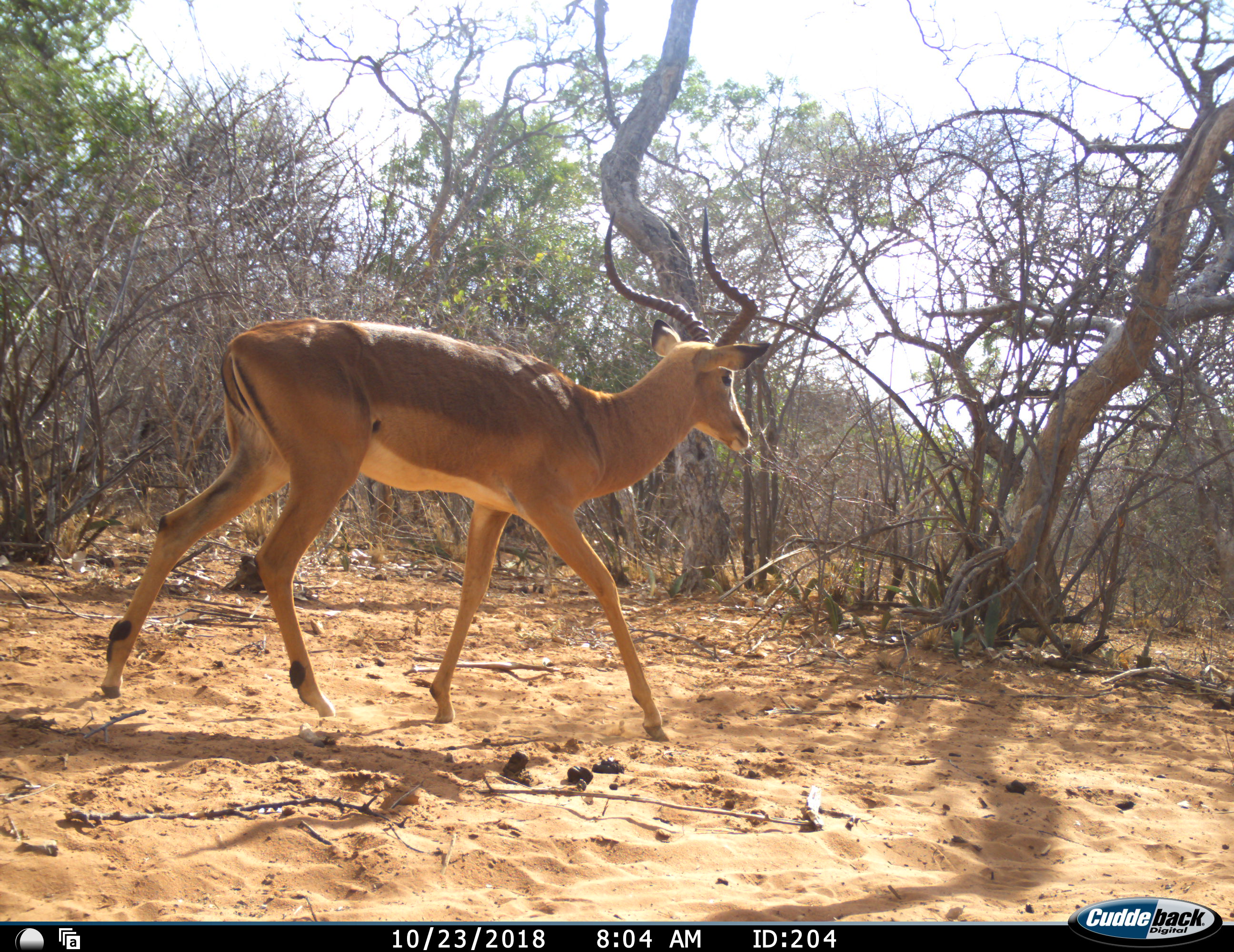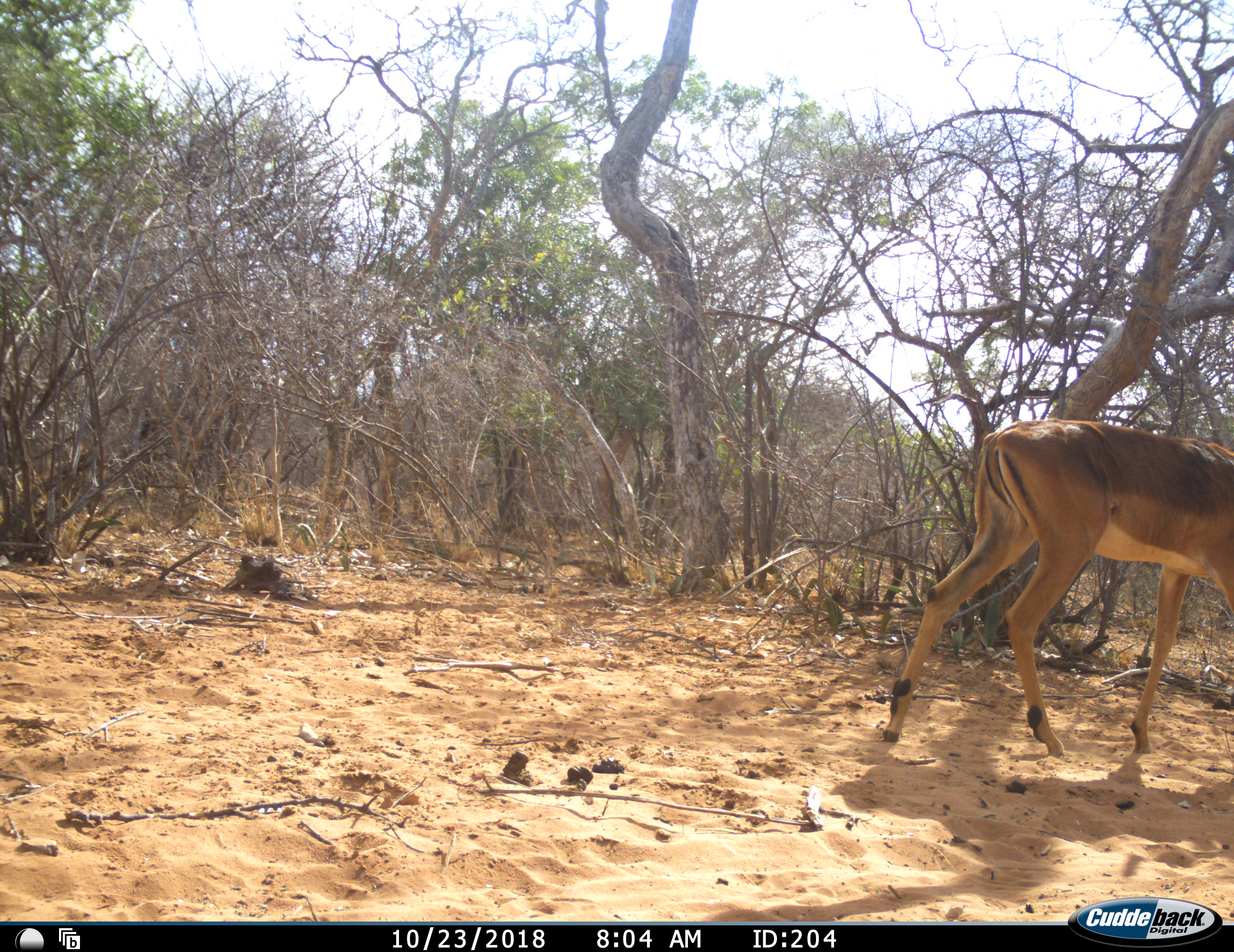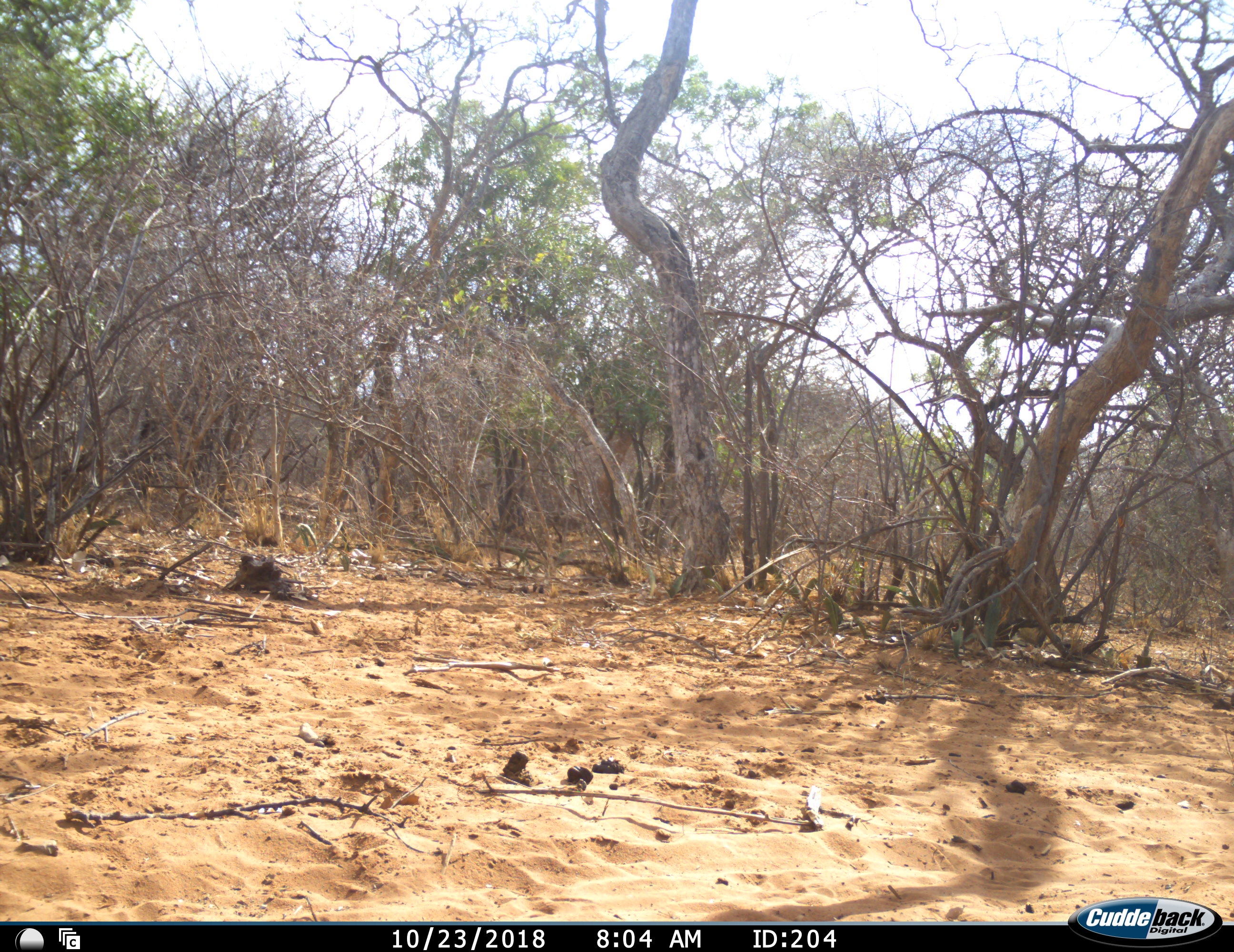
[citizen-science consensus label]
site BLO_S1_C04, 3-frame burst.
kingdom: Animalia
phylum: Chordata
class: Mammalia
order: Artiodactyla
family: Bovidae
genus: Aepyceros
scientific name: Aepyceros melampus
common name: impala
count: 1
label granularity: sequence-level